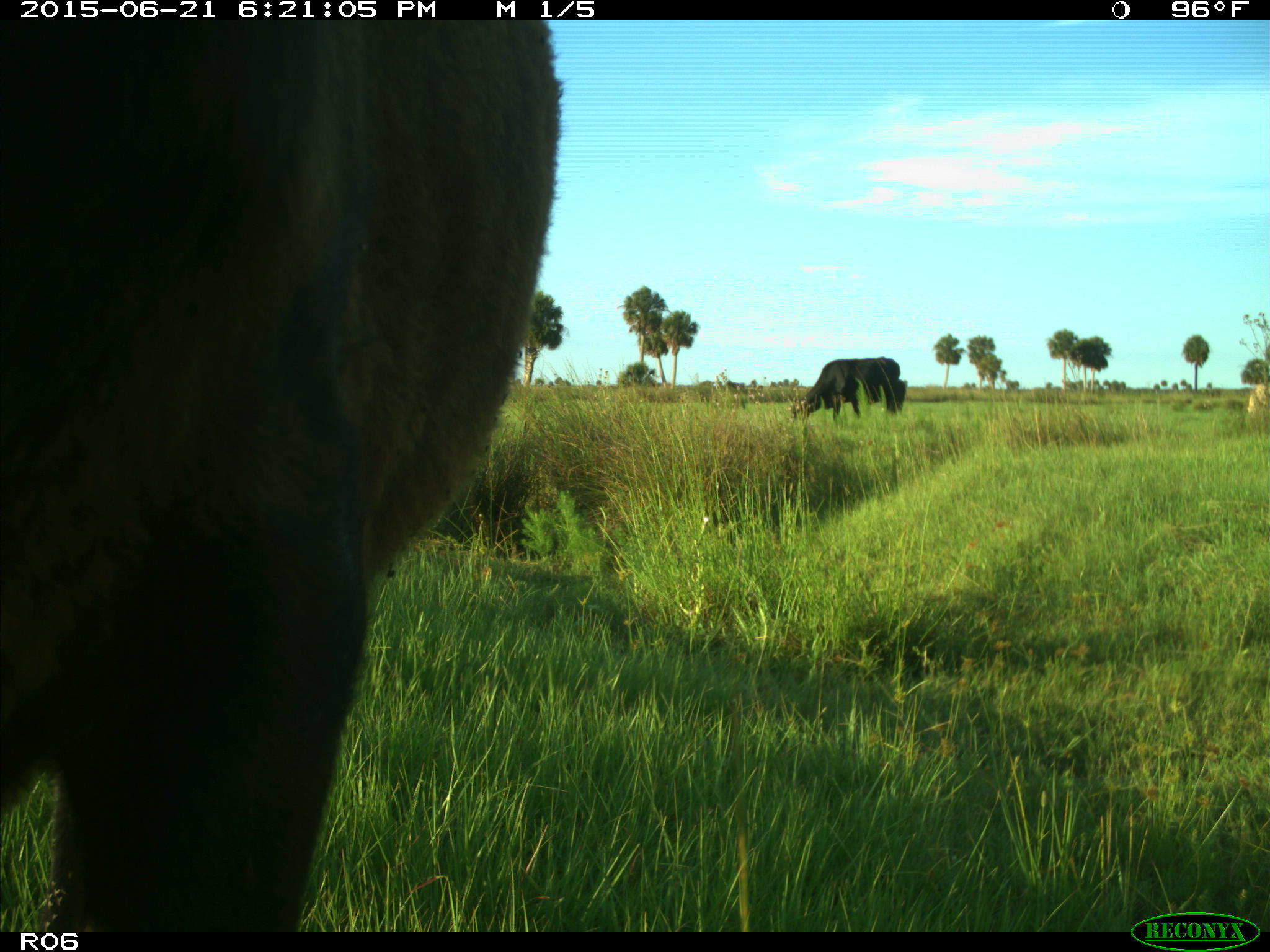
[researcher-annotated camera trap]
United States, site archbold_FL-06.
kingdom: Animalia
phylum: Chordata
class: Mammalia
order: Artiodactyla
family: Bovidae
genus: Bos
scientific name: Bos taurus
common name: domestic cow